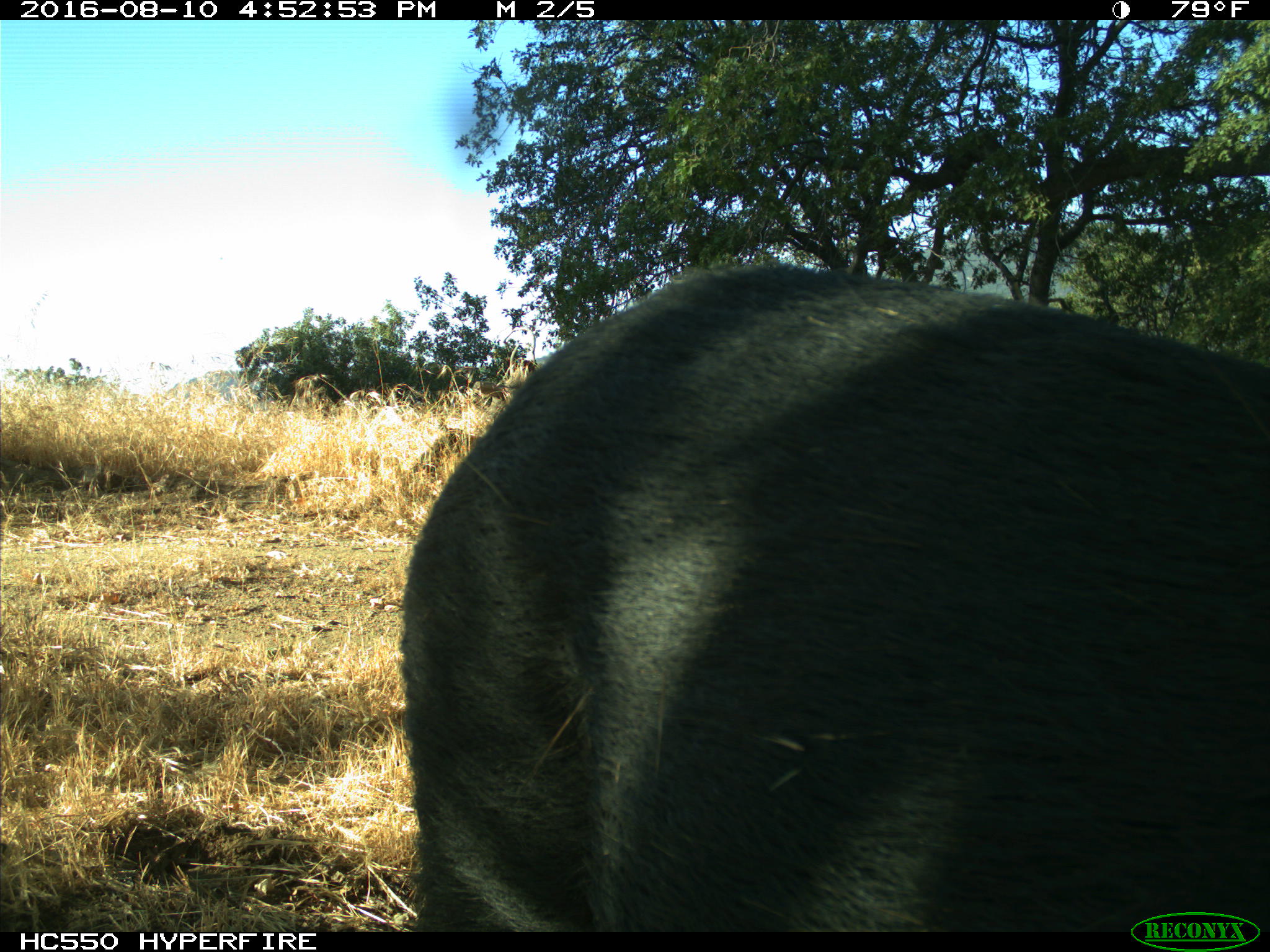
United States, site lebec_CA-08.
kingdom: Animalia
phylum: Chordata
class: Mammalia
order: Artiodactyla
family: Suidae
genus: Sus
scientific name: Sus scrofa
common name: wild boar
Sus scrofa (wild boar).